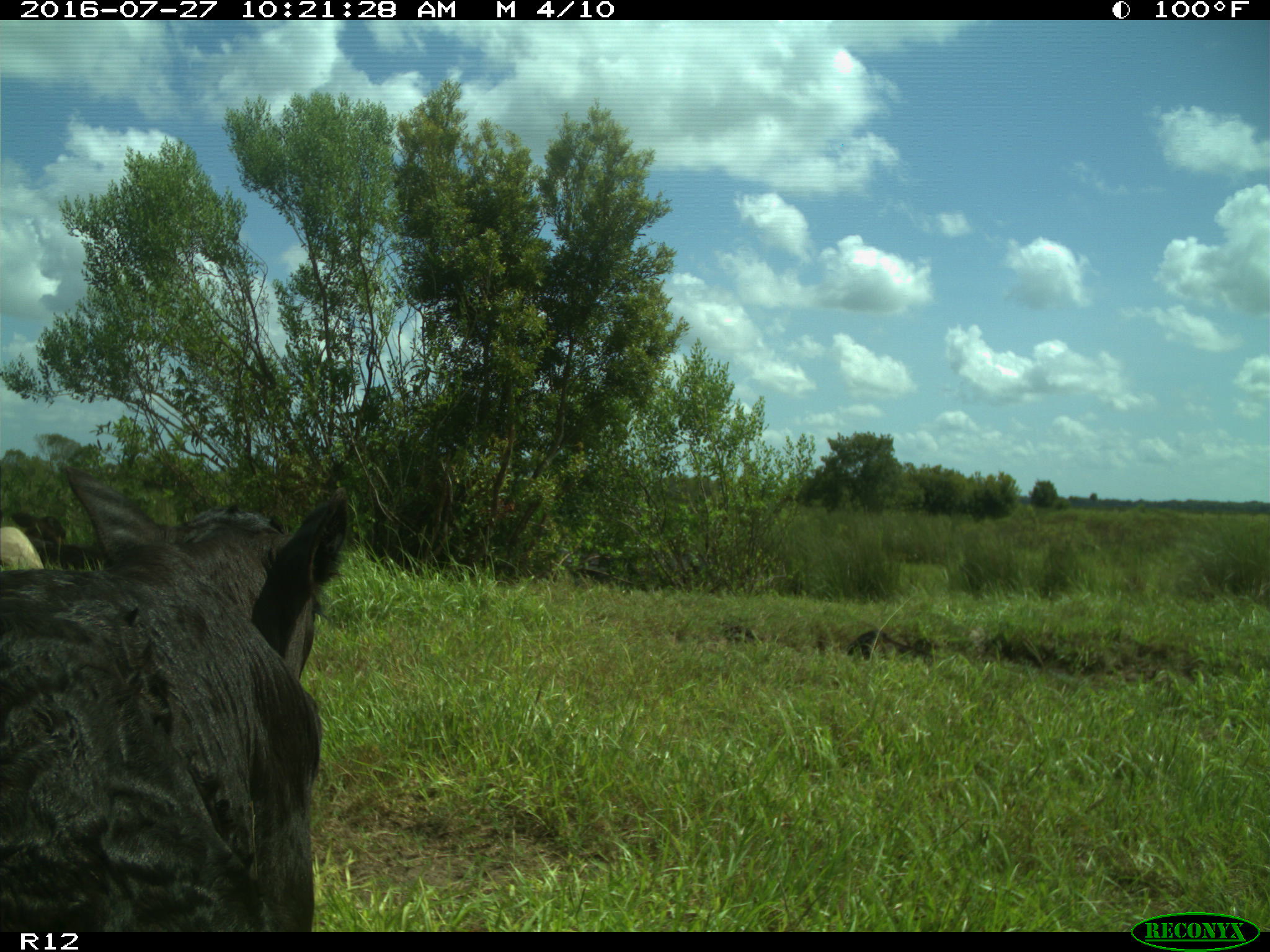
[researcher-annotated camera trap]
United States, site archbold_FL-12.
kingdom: Animalia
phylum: Chordata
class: Mammalia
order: Artiodactyla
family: Bovidae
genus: Bos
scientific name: Bos taurus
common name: domestic cow